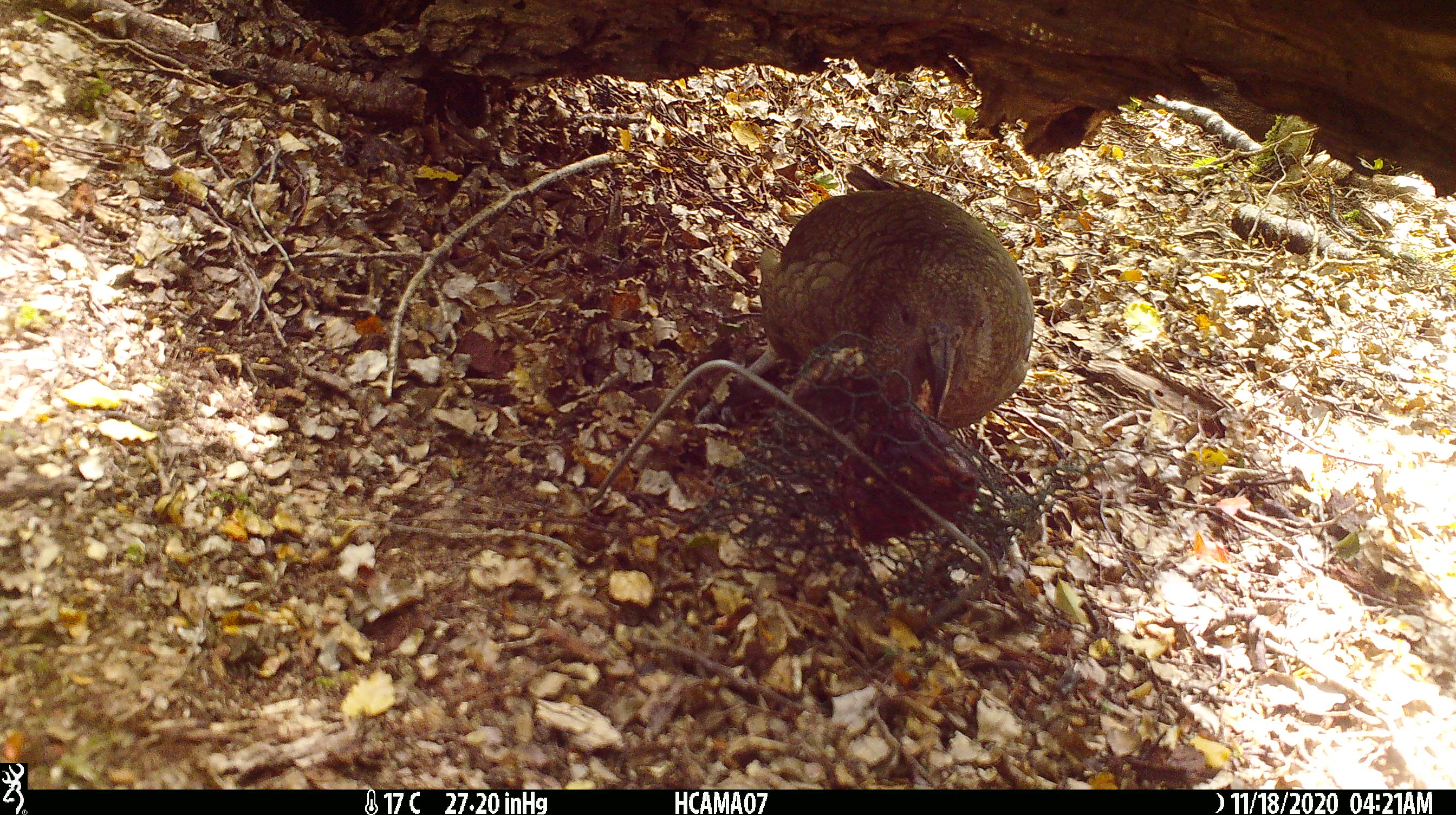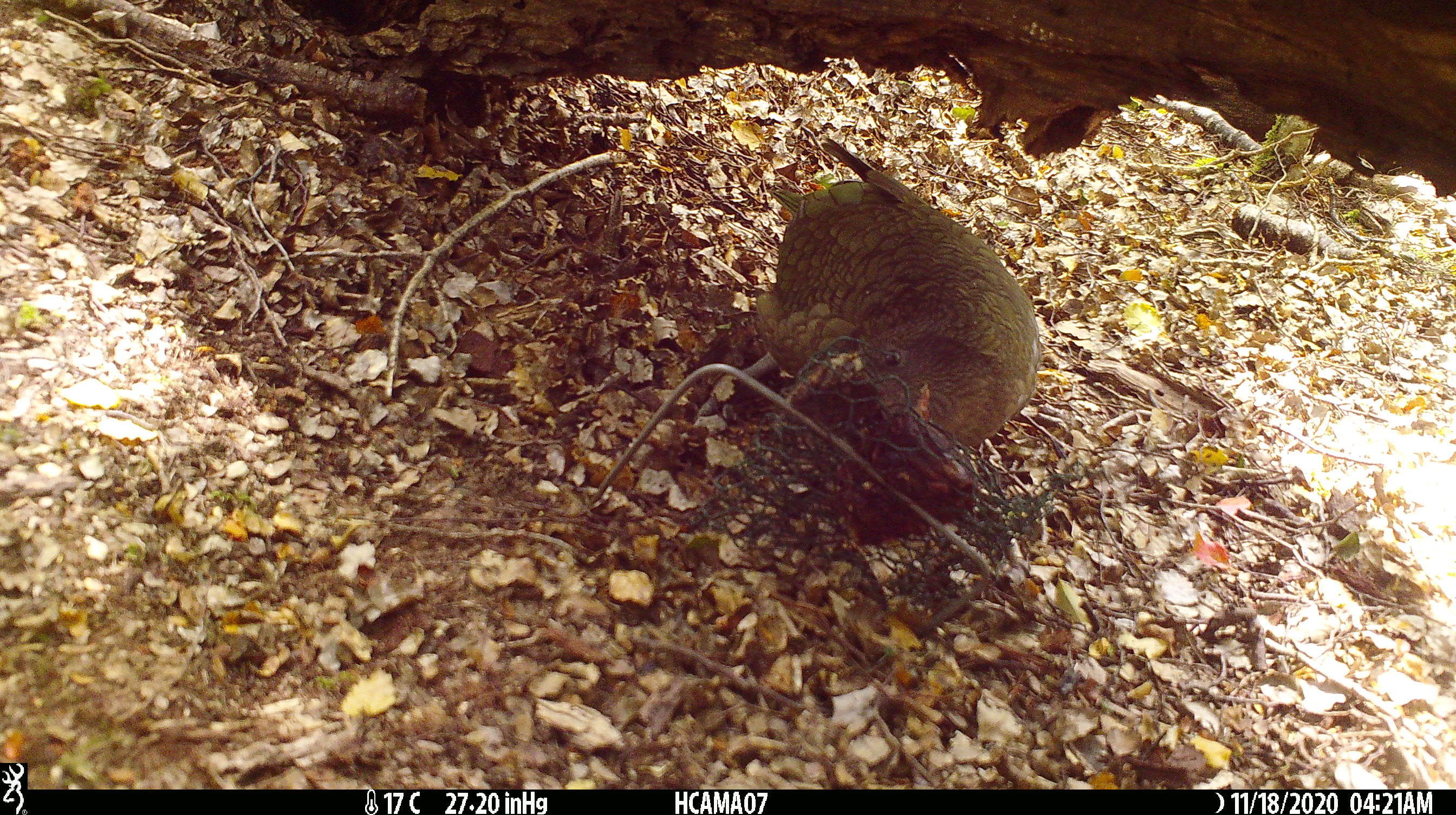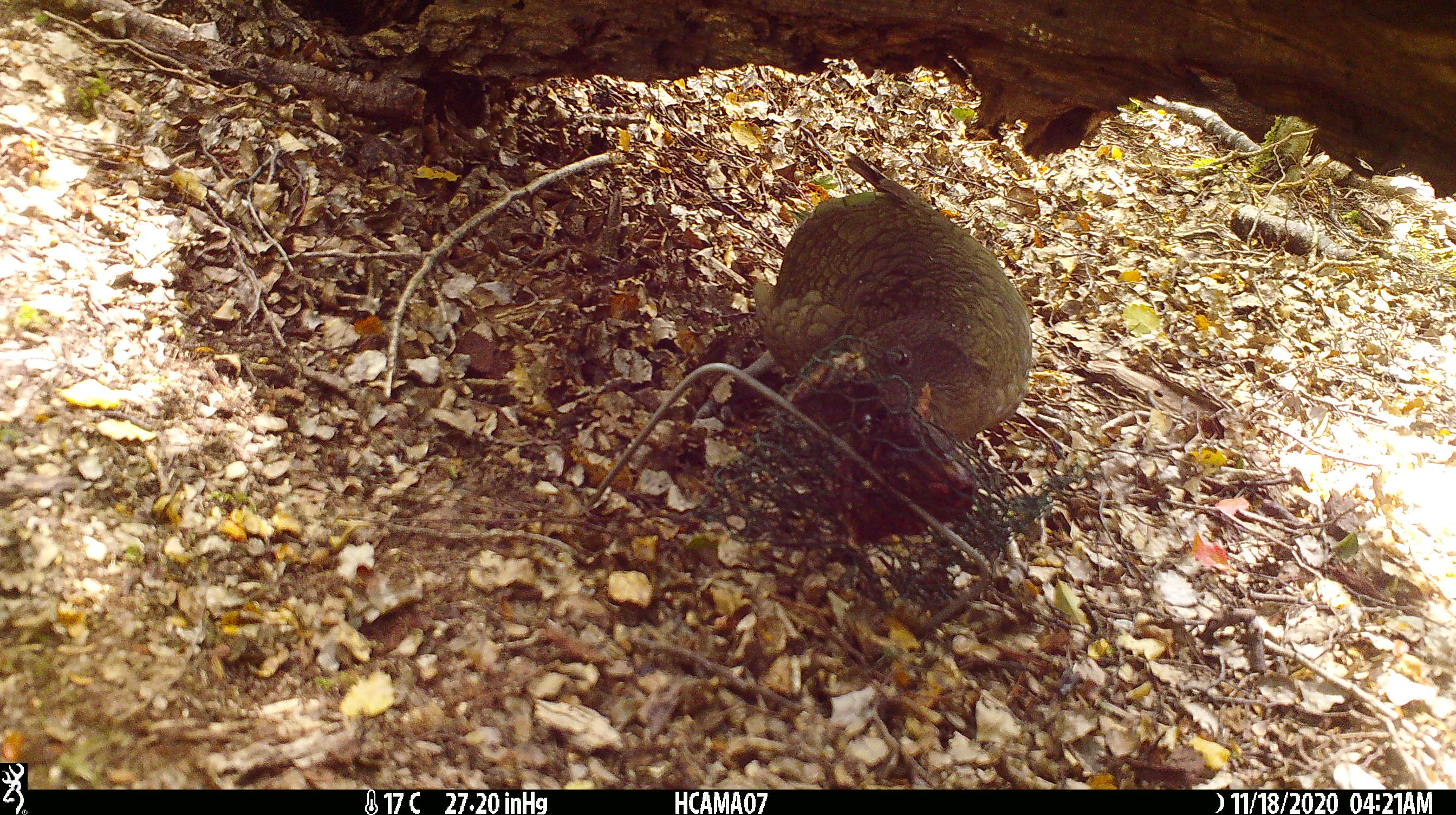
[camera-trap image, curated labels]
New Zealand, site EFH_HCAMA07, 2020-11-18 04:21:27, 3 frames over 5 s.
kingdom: Animalia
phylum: Chordata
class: Aves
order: Psittaciformes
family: Strigopidae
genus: Nestor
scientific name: Nestor notabilis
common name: kea